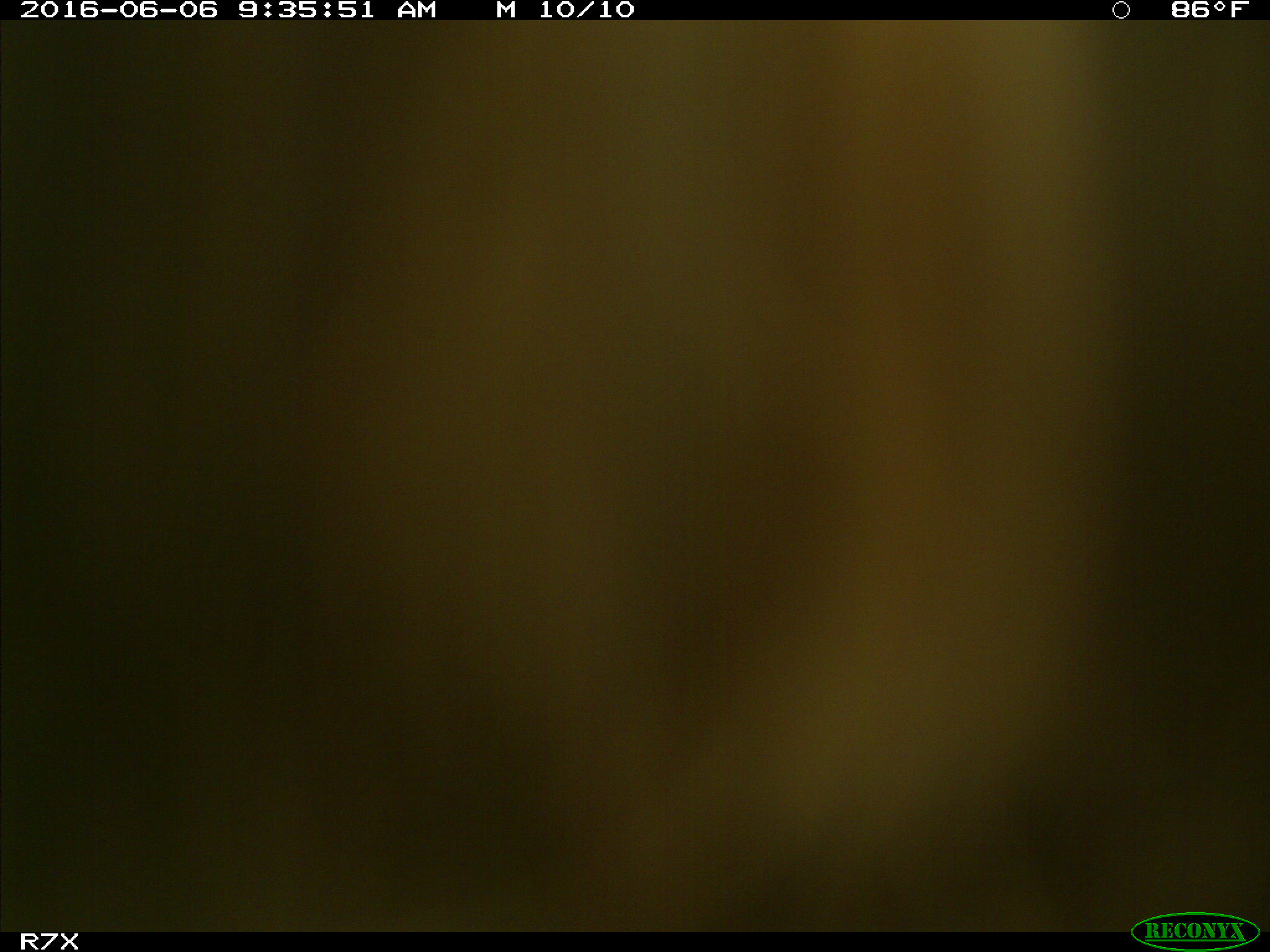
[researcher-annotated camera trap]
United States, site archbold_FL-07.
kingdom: Animalia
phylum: Chordata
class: Mammalia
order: Artiodactyla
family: Bovidae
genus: Bos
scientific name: Bos taurus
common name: domestic cow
Bos taurus (domestic cow).